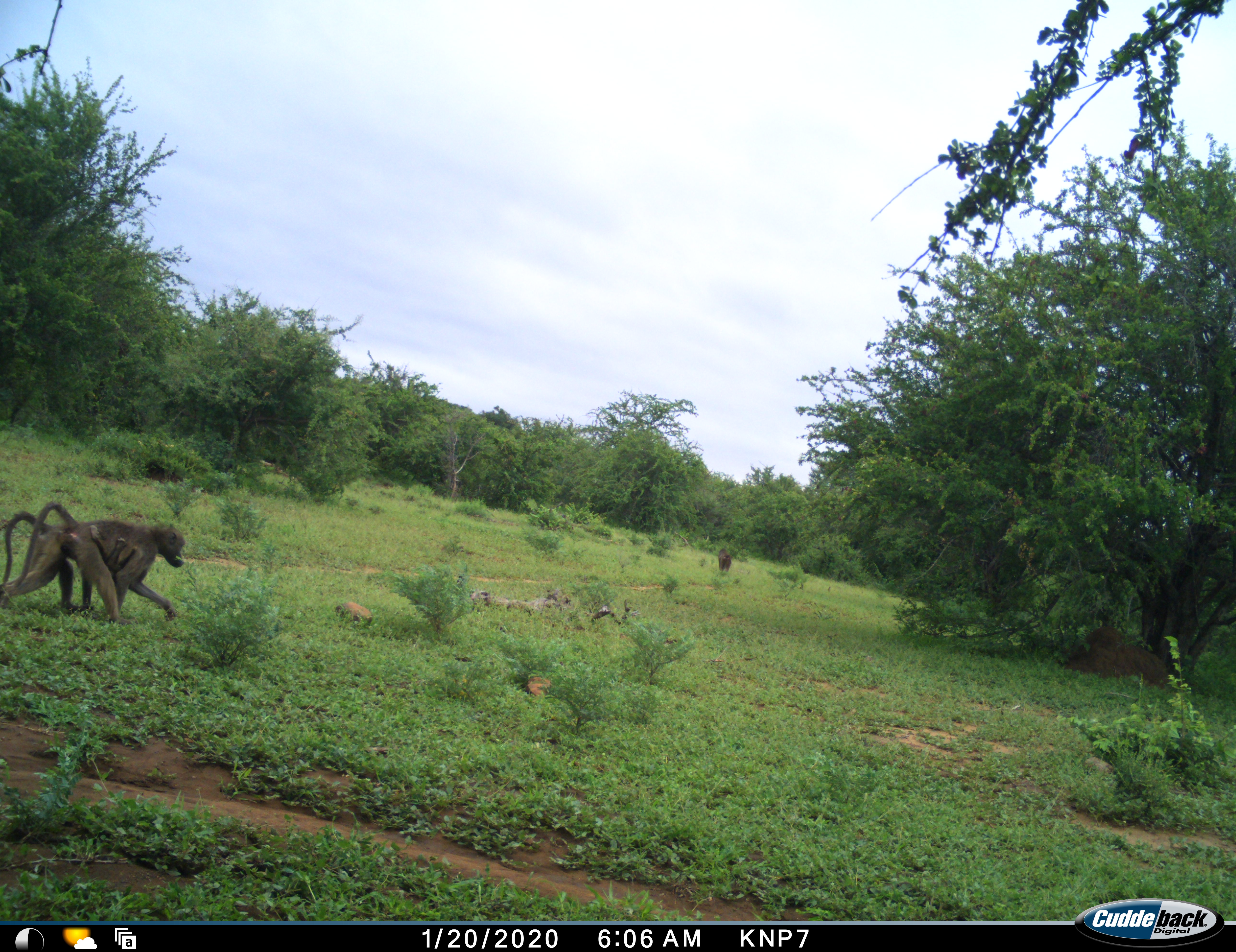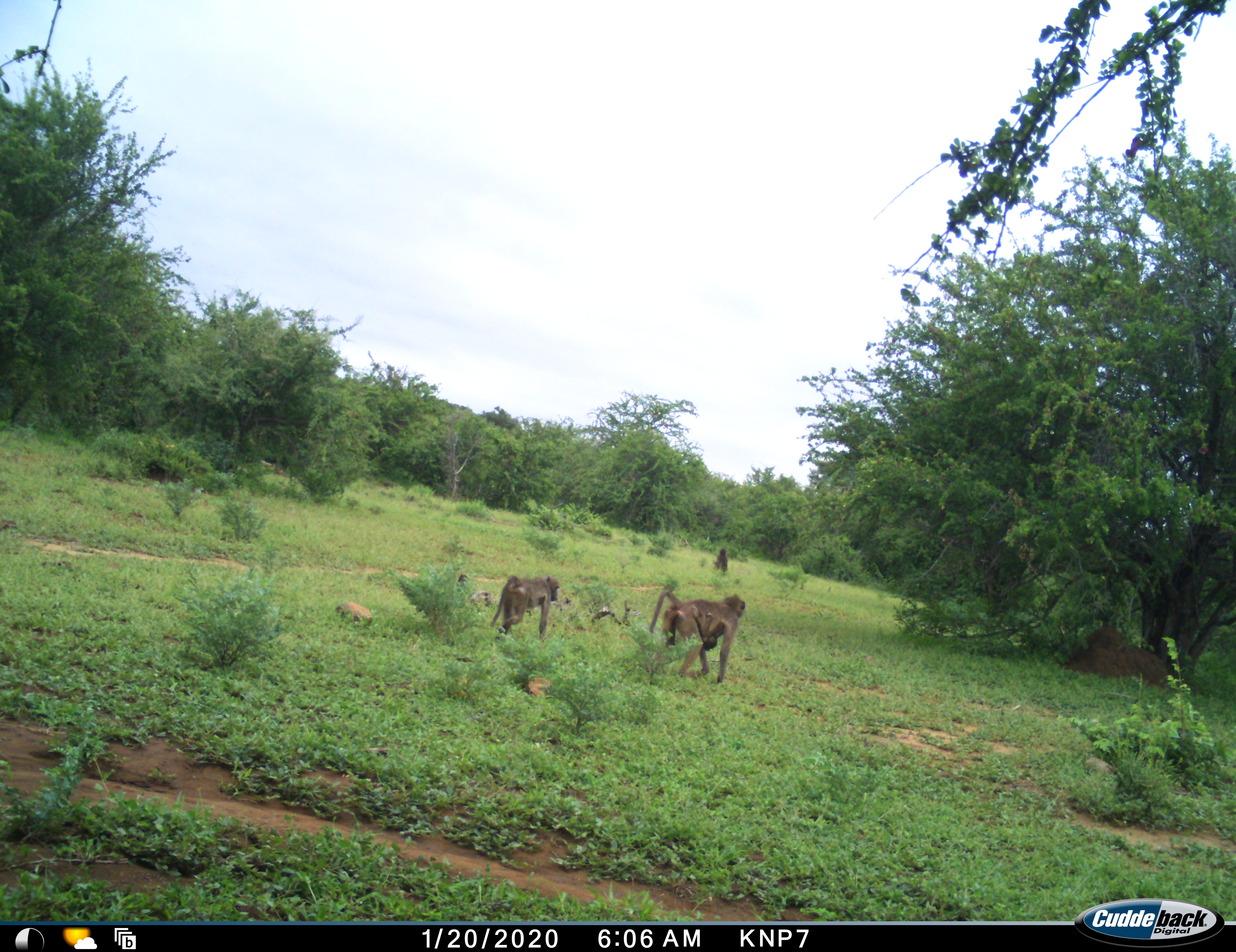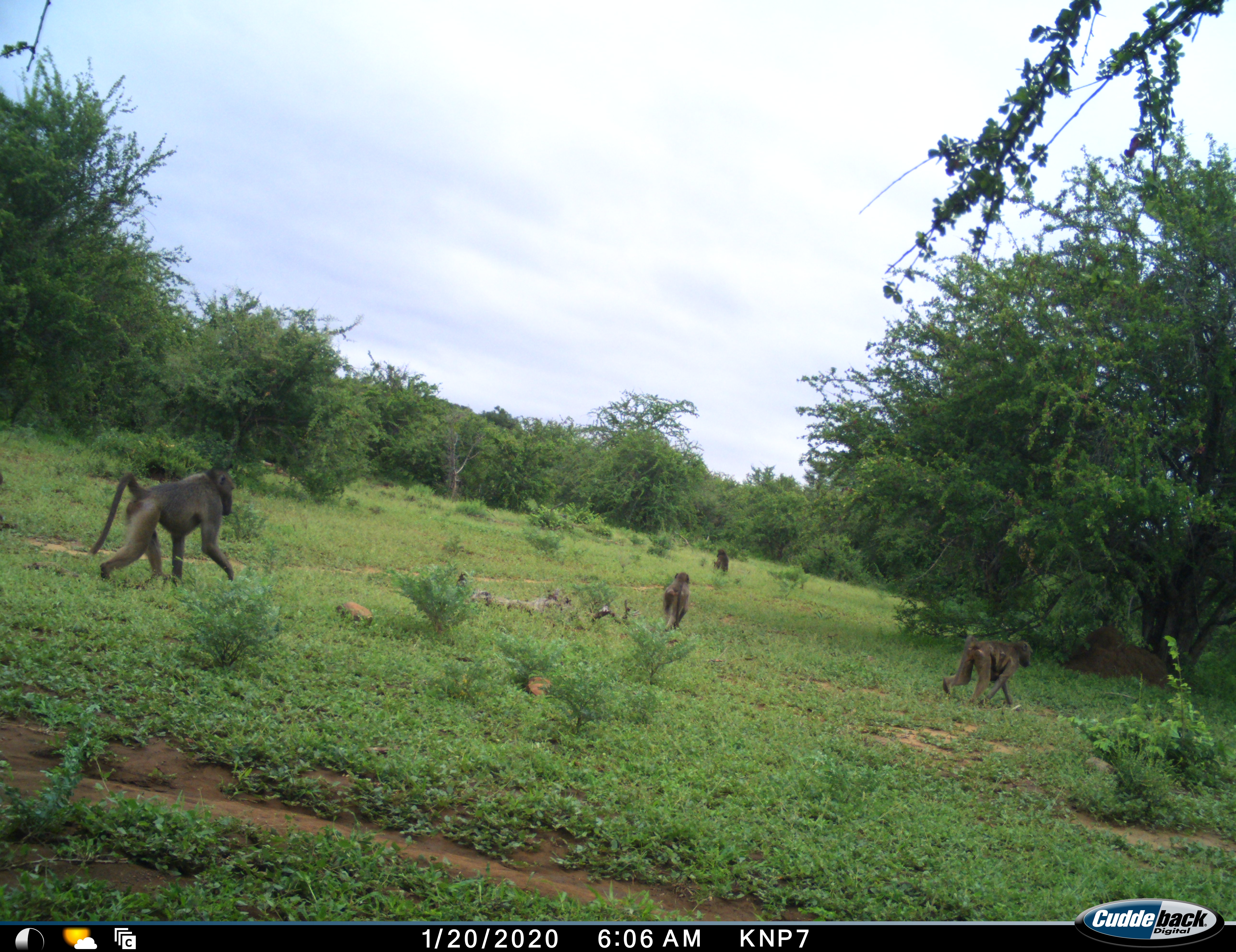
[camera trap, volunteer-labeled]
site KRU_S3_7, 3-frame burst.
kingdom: Animalia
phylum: Chordata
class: Mammalia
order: Primates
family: Cercopithecidae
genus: Papio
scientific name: Papio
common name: baboon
Baboon (Papio), count 4. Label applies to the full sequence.